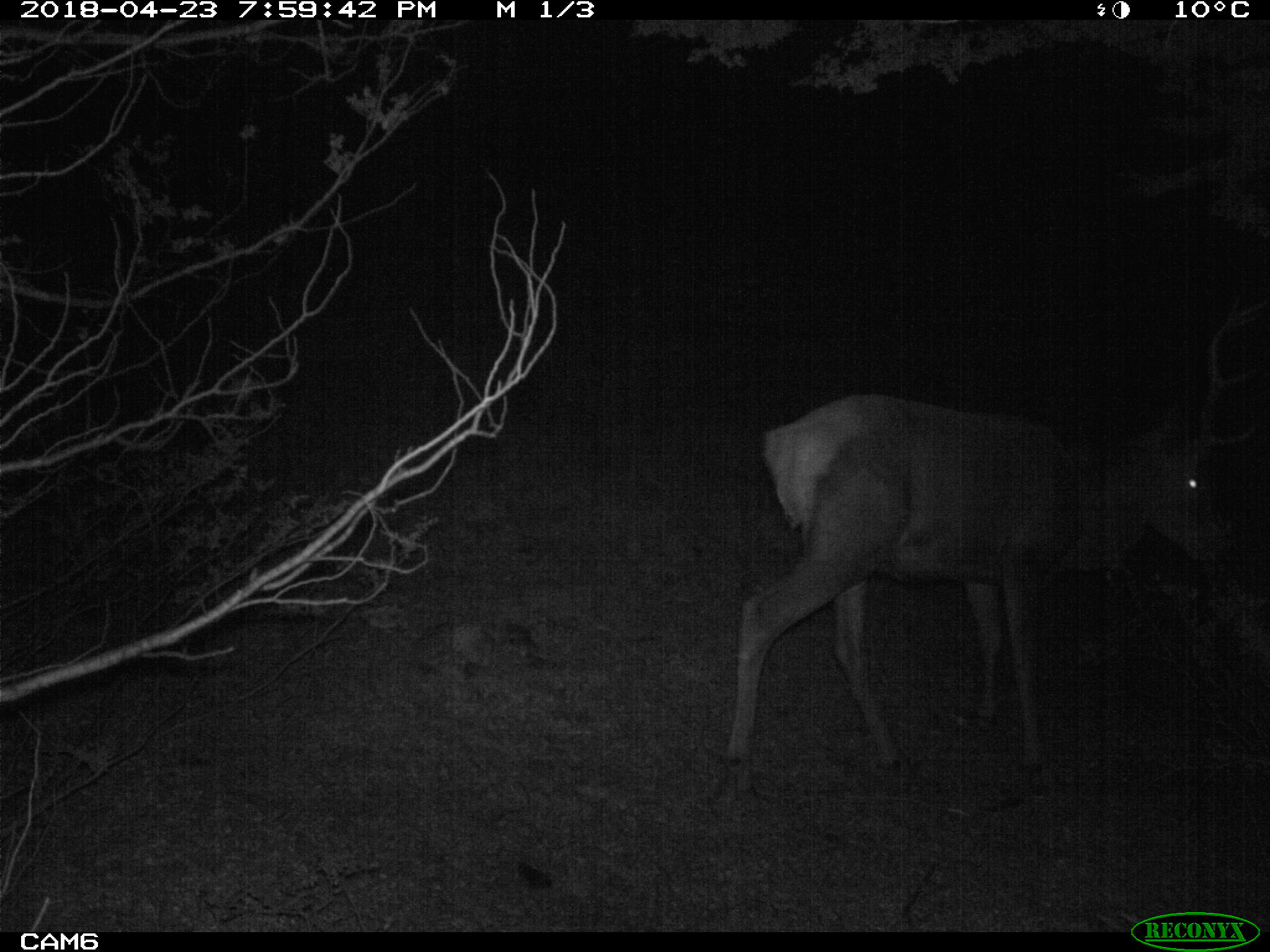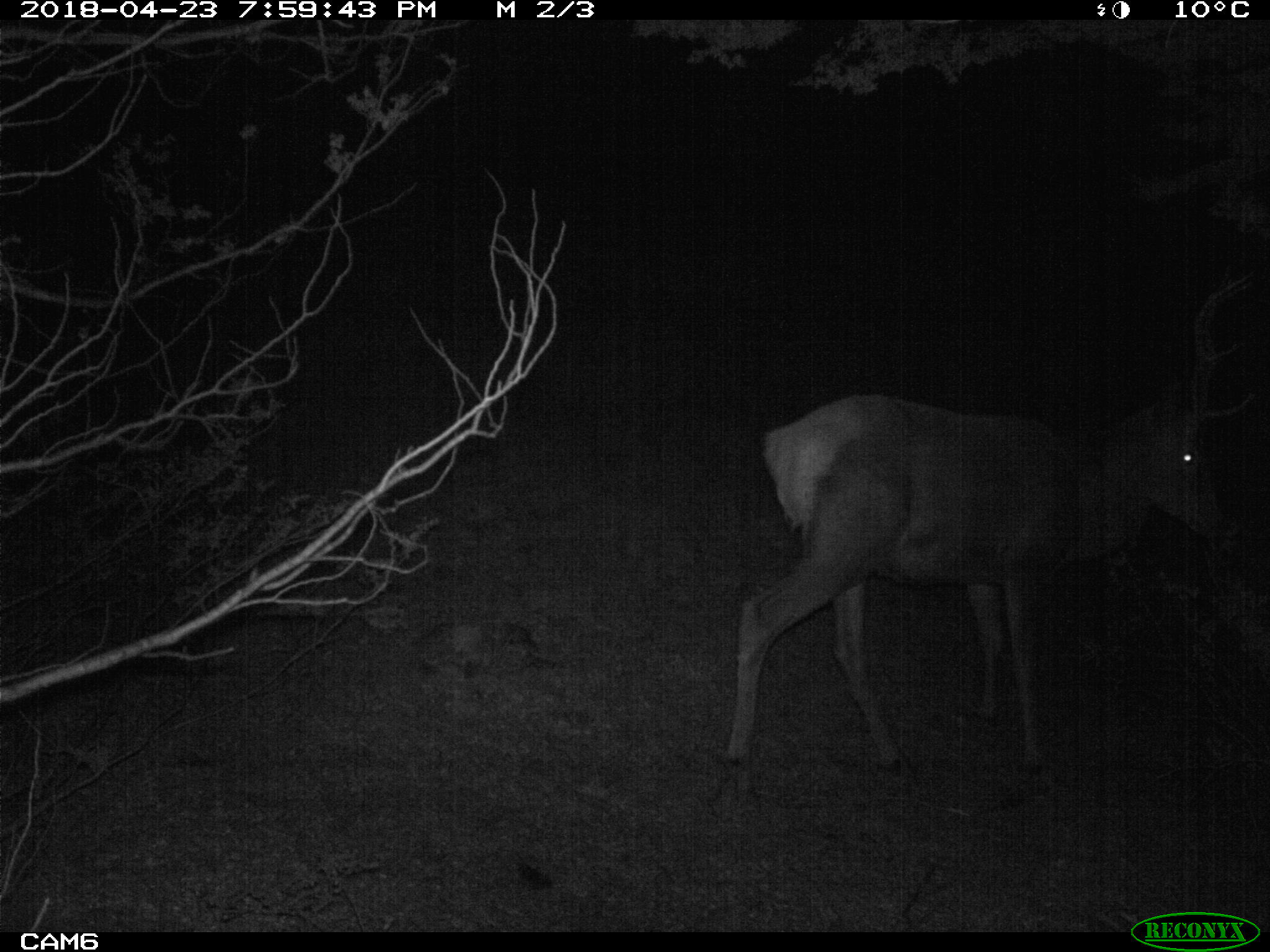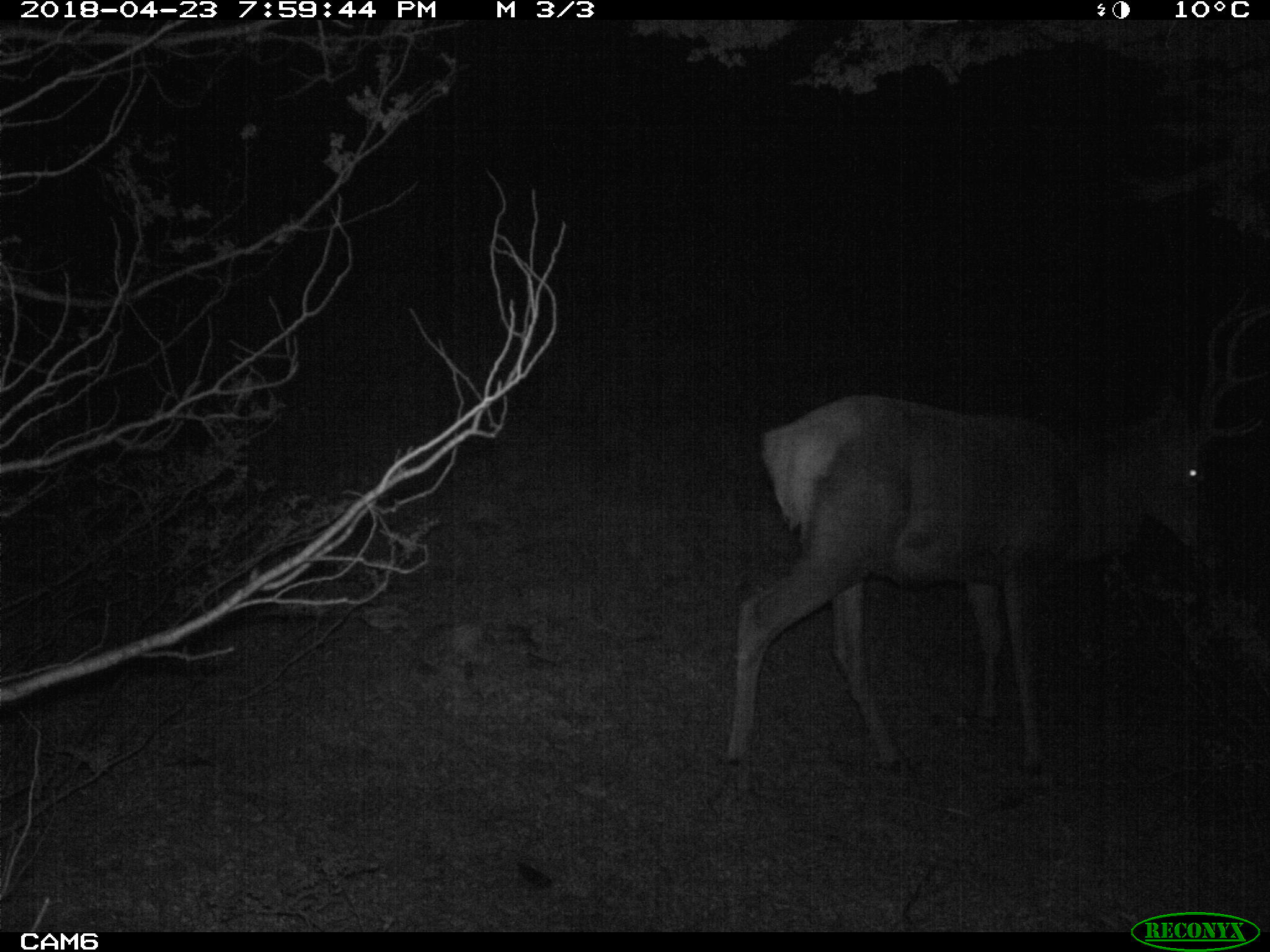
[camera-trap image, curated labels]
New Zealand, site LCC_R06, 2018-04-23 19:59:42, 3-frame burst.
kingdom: Animalia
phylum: Chordata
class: Mammalia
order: Artiodactyla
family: Cervidae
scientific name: Cervidae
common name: deer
Deer (Cervidae).